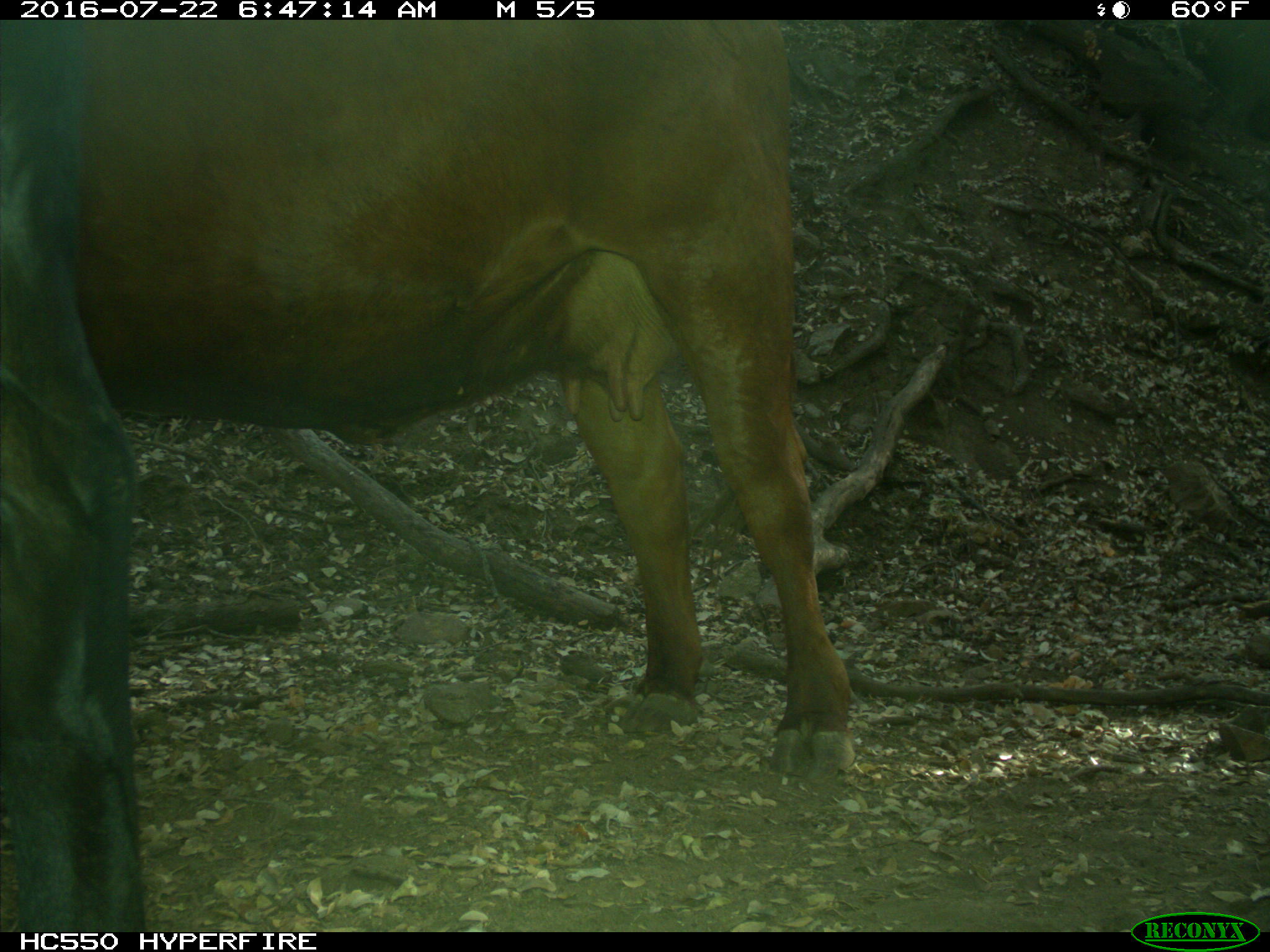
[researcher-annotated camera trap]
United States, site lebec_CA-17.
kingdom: Animalia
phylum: Chordata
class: Mammalia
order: Artiodactyla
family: Bovidae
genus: Bos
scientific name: Bos taurus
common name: domestic cow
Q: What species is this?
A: Bos taurus (domestic cow).